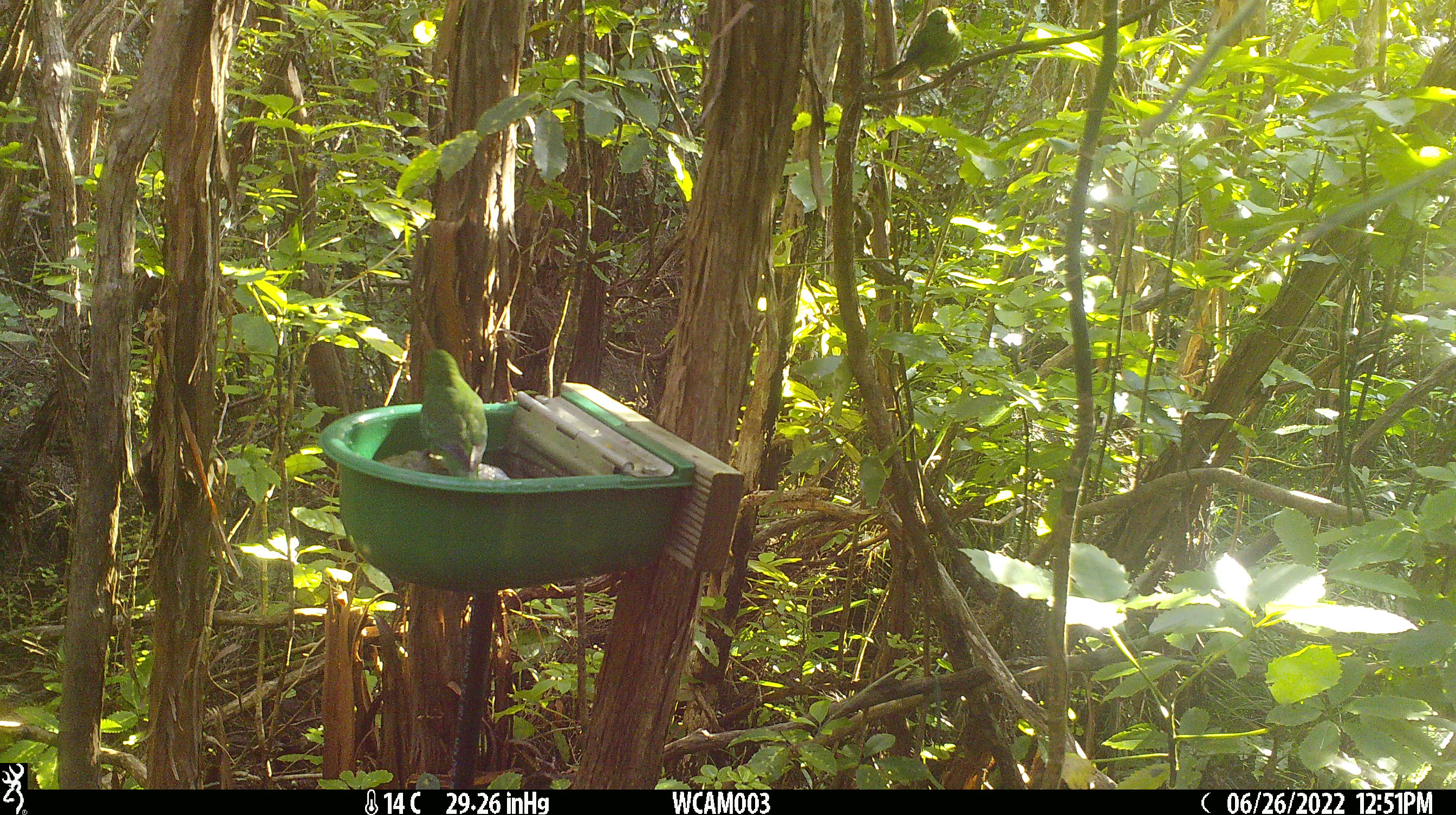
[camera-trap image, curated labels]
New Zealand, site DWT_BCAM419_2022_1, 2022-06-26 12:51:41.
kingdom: Animalia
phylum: Chordata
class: Aves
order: Psittaciformes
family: Psittaculidae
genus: Cyanoramphus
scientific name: Cyanoramphus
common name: parakeet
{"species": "parakeet (Cyanoramphus)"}